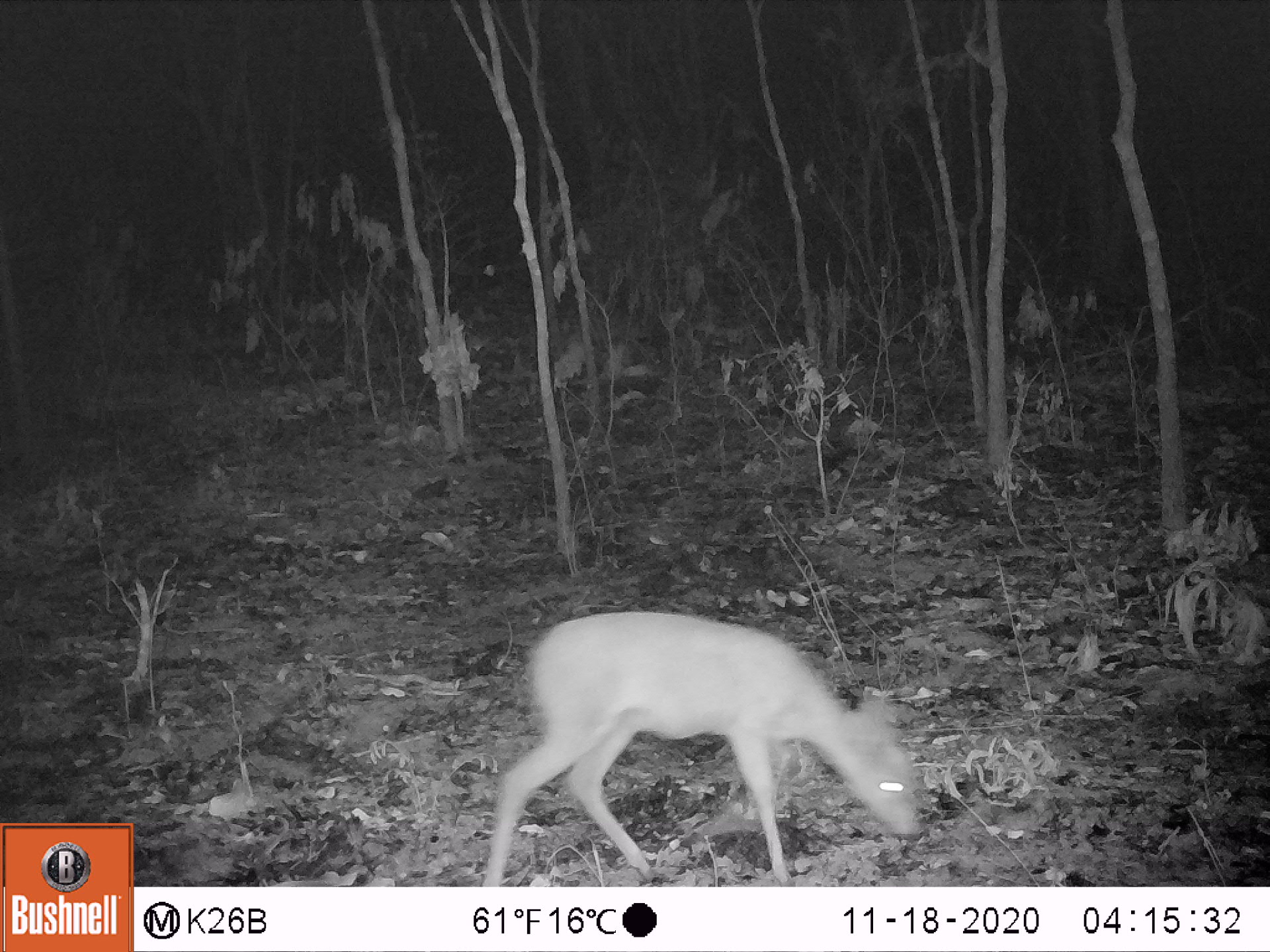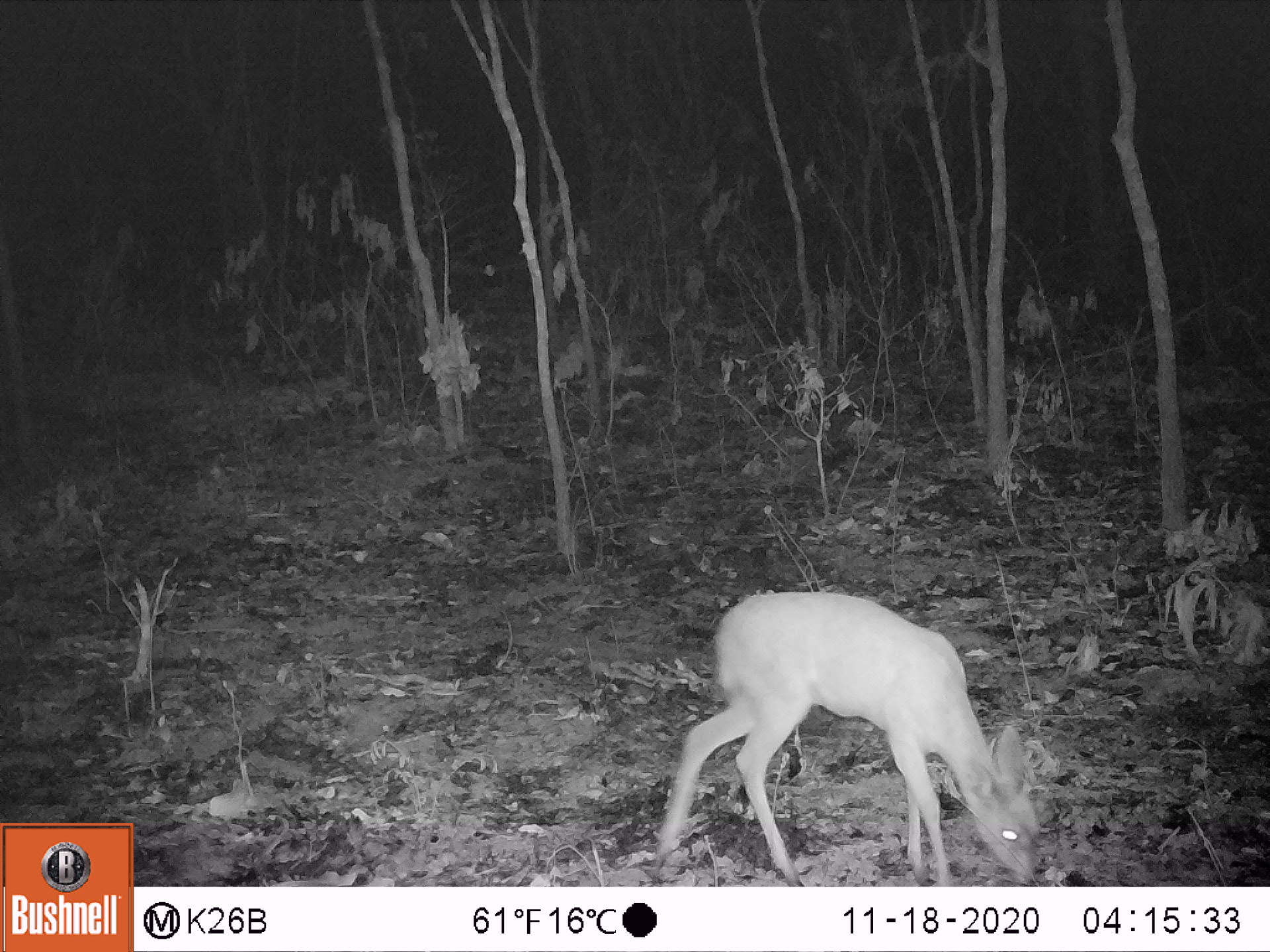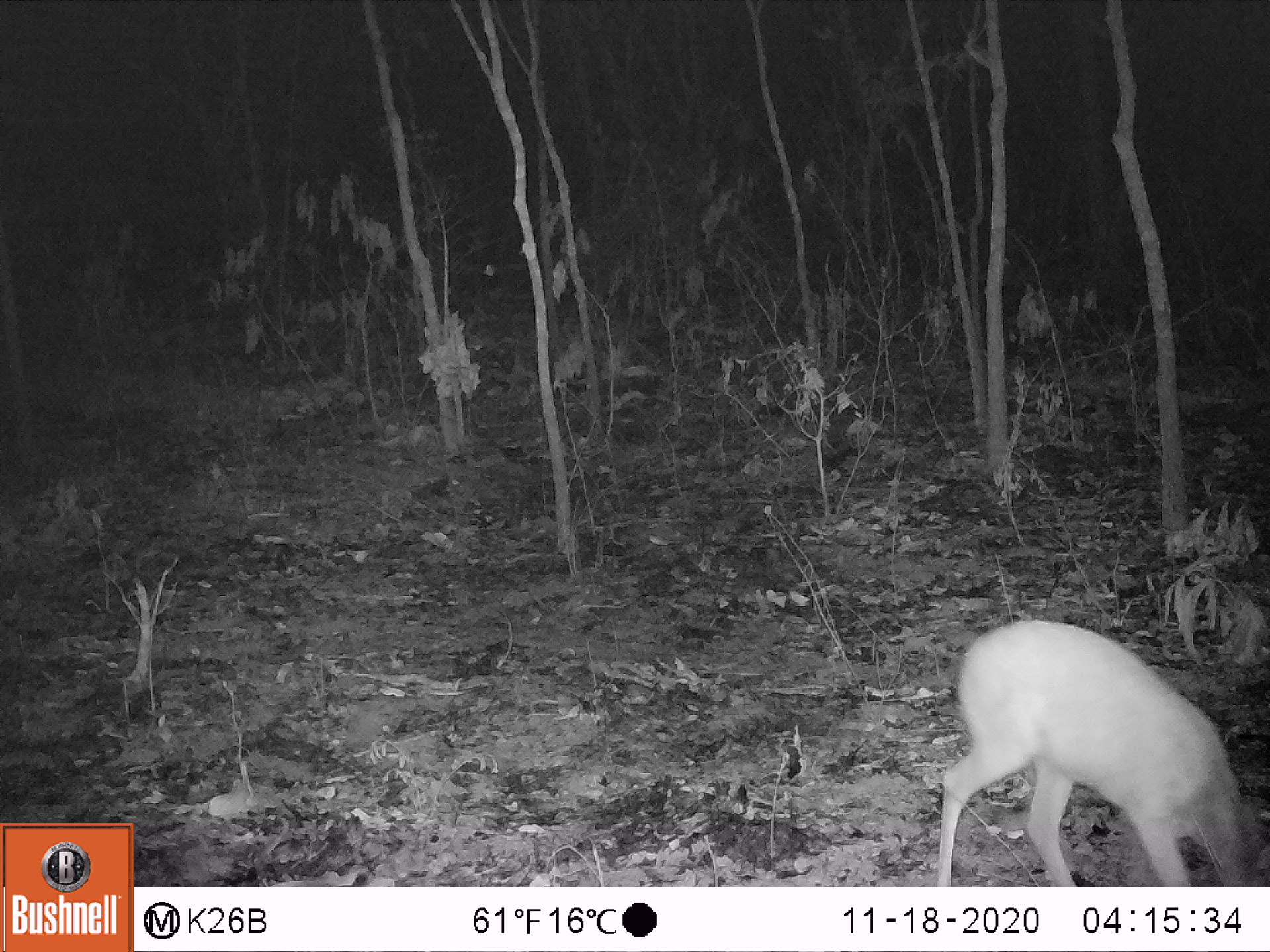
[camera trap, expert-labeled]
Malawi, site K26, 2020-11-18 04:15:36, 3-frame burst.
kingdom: Animalia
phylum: Chordata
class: Mammalia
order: Artiodactyla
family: Bovidae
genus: Sylvicapra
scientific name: Sylvicapra grimmia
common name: common duiker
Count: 1.